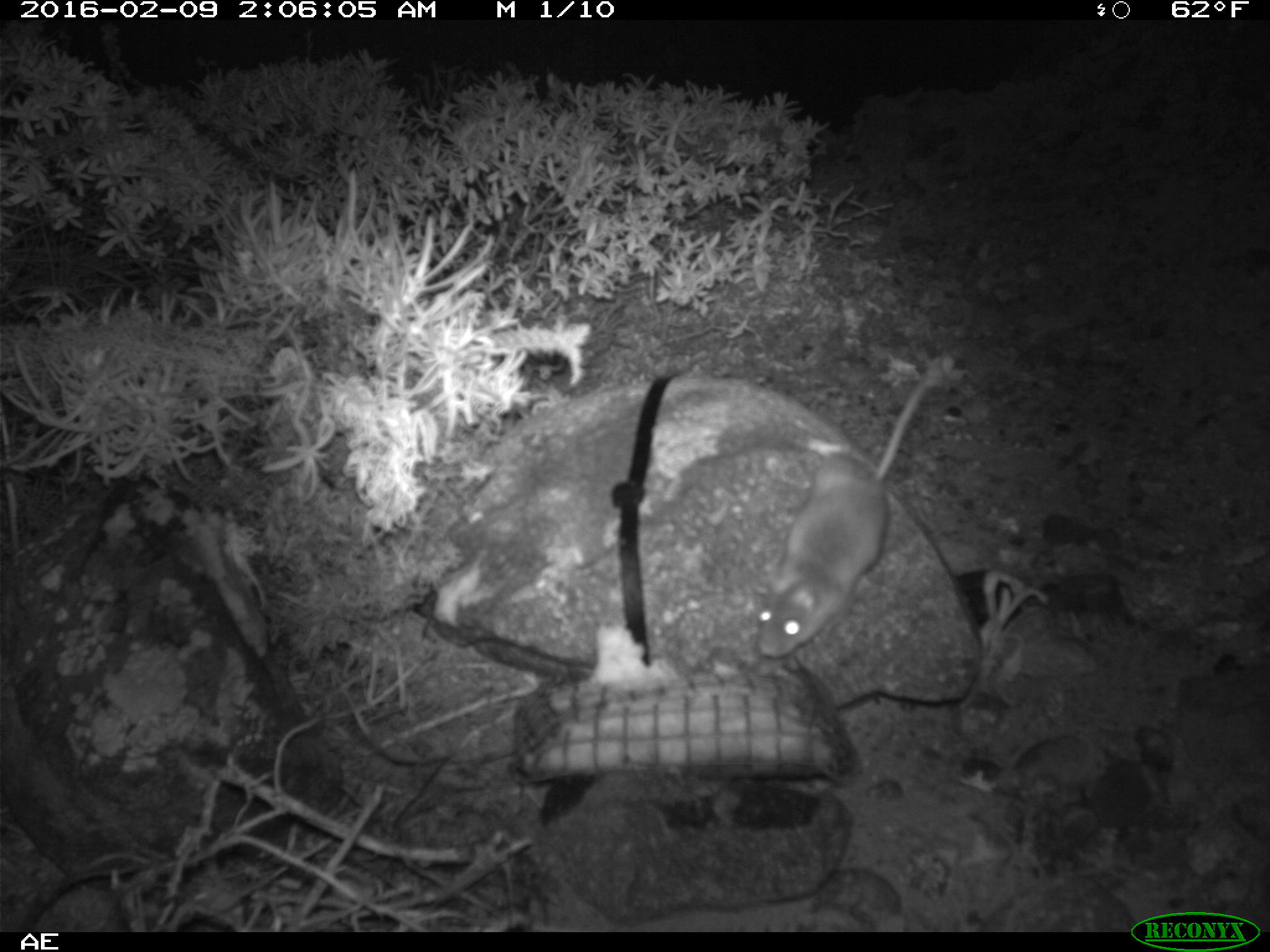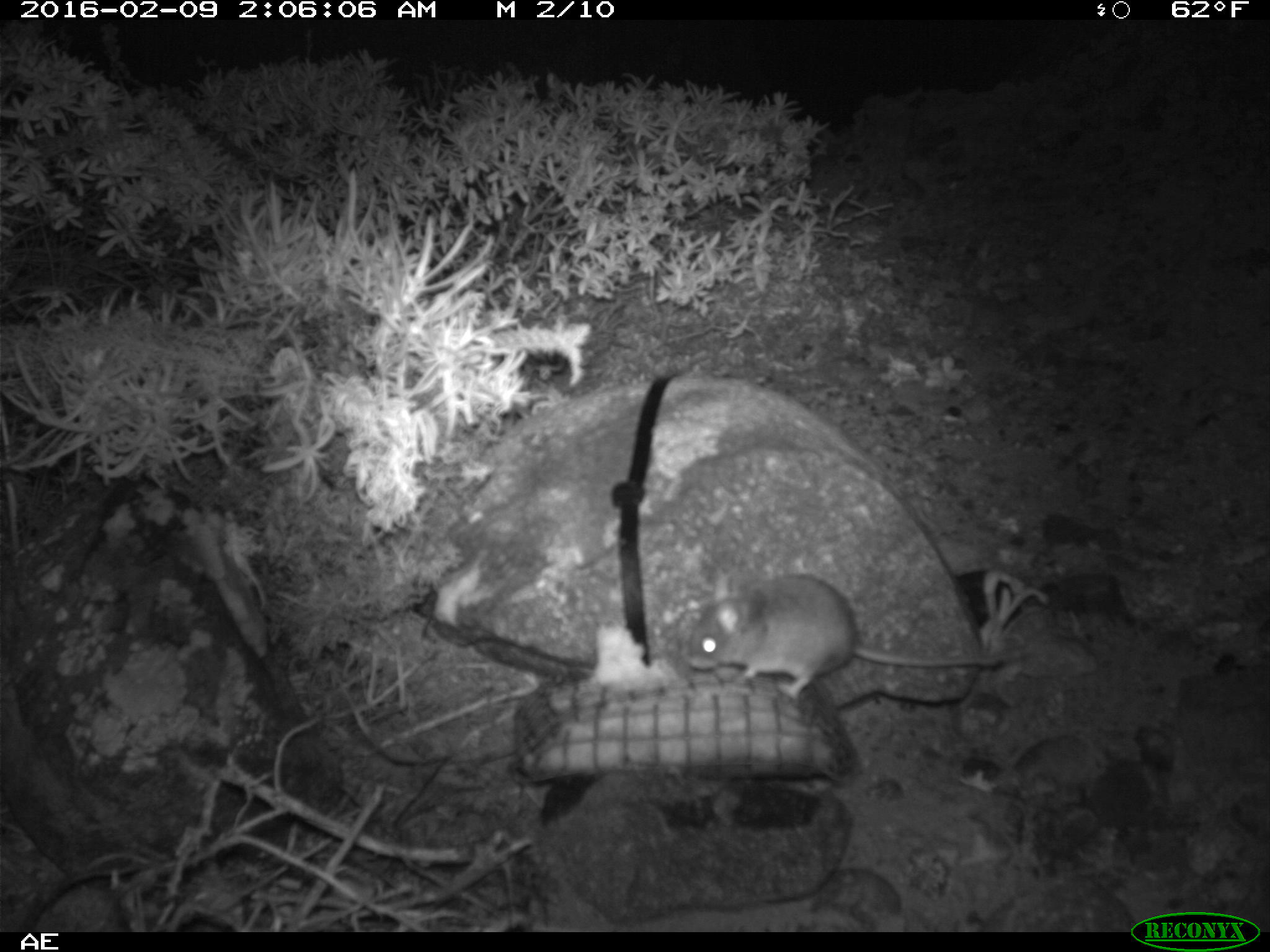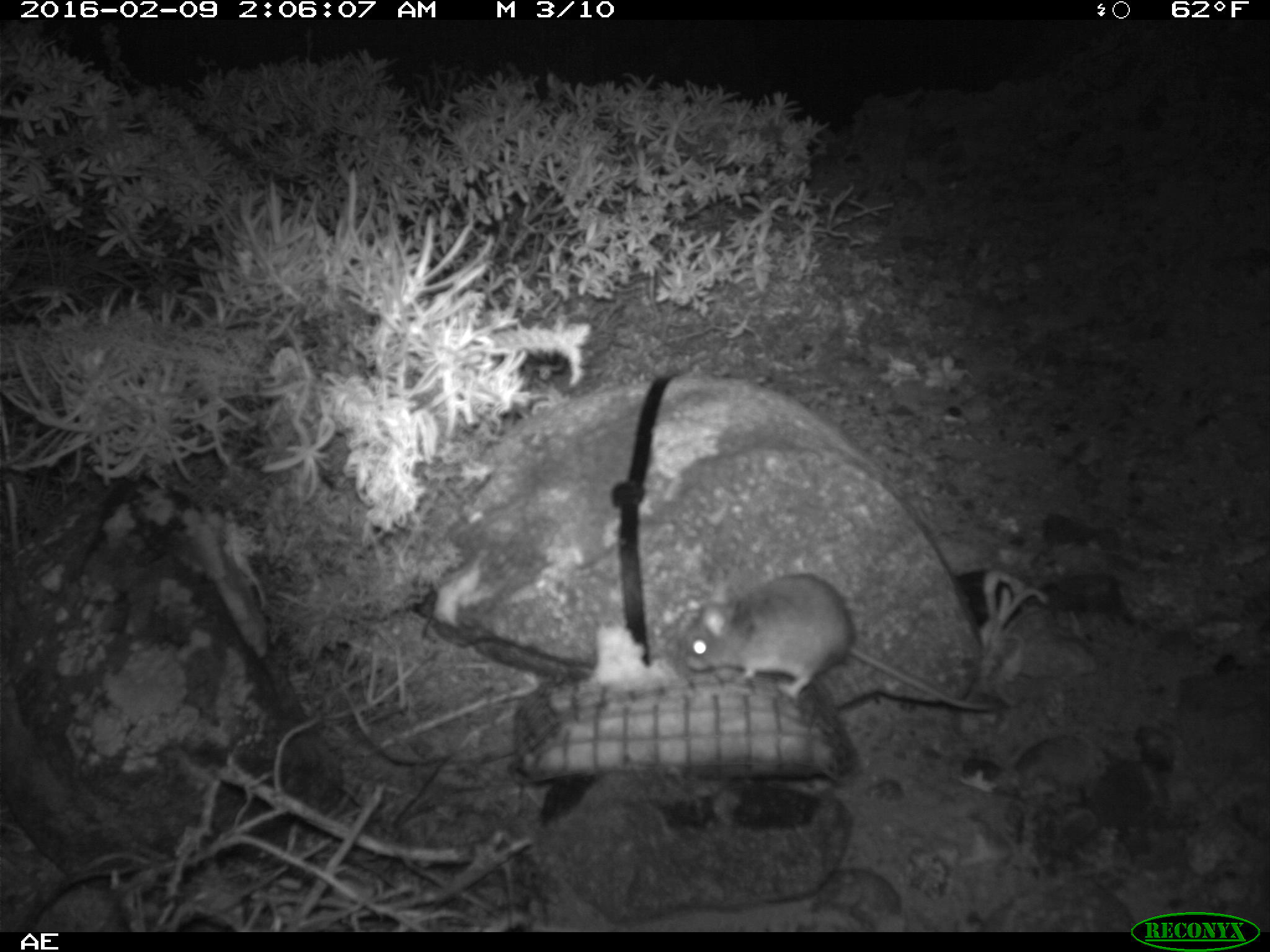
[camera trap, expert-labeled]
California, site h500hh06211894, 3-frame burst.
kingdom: Animalia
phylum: Chordata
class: Mammalia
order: Rodentia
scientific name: Rodentia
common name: rodent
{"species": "rodent (Rodentia)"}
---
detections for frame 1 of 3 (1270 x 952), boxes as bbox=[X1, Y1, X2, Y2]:
rodent: bbox=[755, 355, 939, 659]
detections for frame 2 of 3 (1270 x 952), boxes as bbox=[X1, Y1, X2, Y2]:
rodent: bbox=[682, 576, 1010, 690]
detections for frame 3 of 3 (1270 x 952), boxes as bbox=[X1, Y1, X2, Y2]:
rodent: bbox=[684, 572, 1002, 709]